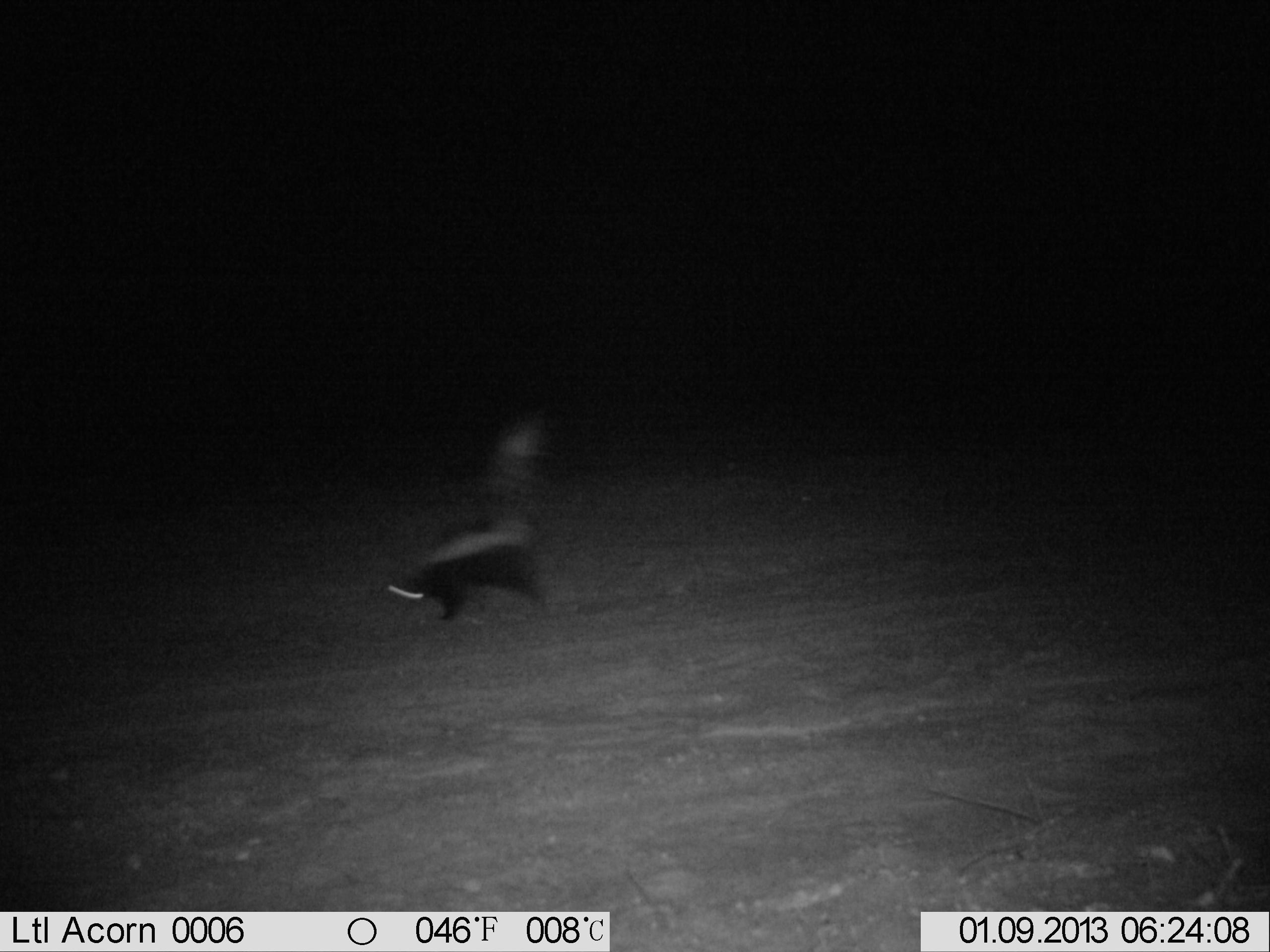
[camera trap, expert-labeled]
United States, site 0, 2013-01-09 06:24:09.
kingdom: Animalia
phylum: Chordata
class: Mammalia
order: Carnivora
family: Mephitidae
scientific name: Mephitidae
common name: skunk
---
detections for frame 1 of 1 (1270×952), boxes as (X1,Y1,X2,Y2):
skunk: (362,389,568,641)